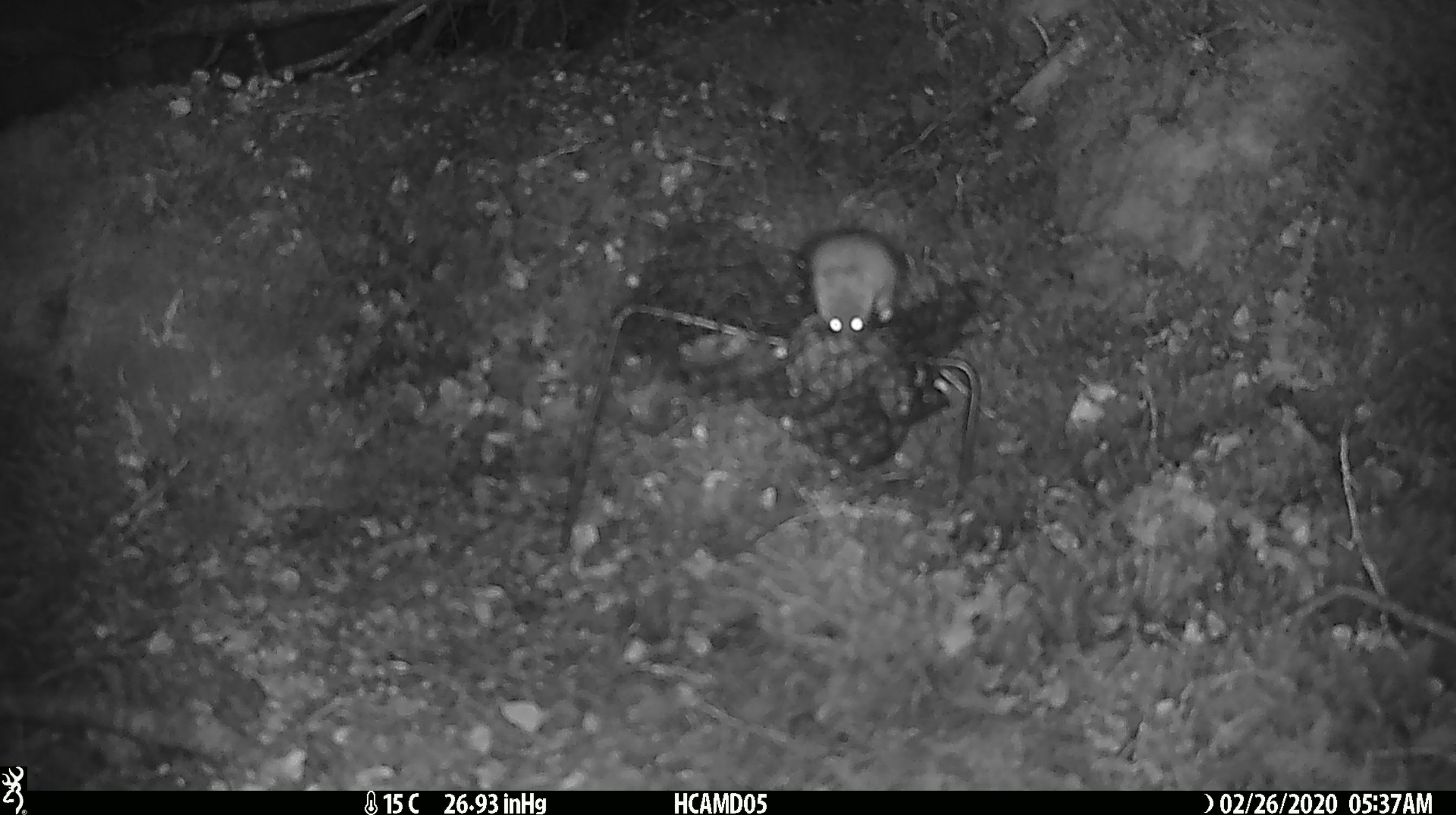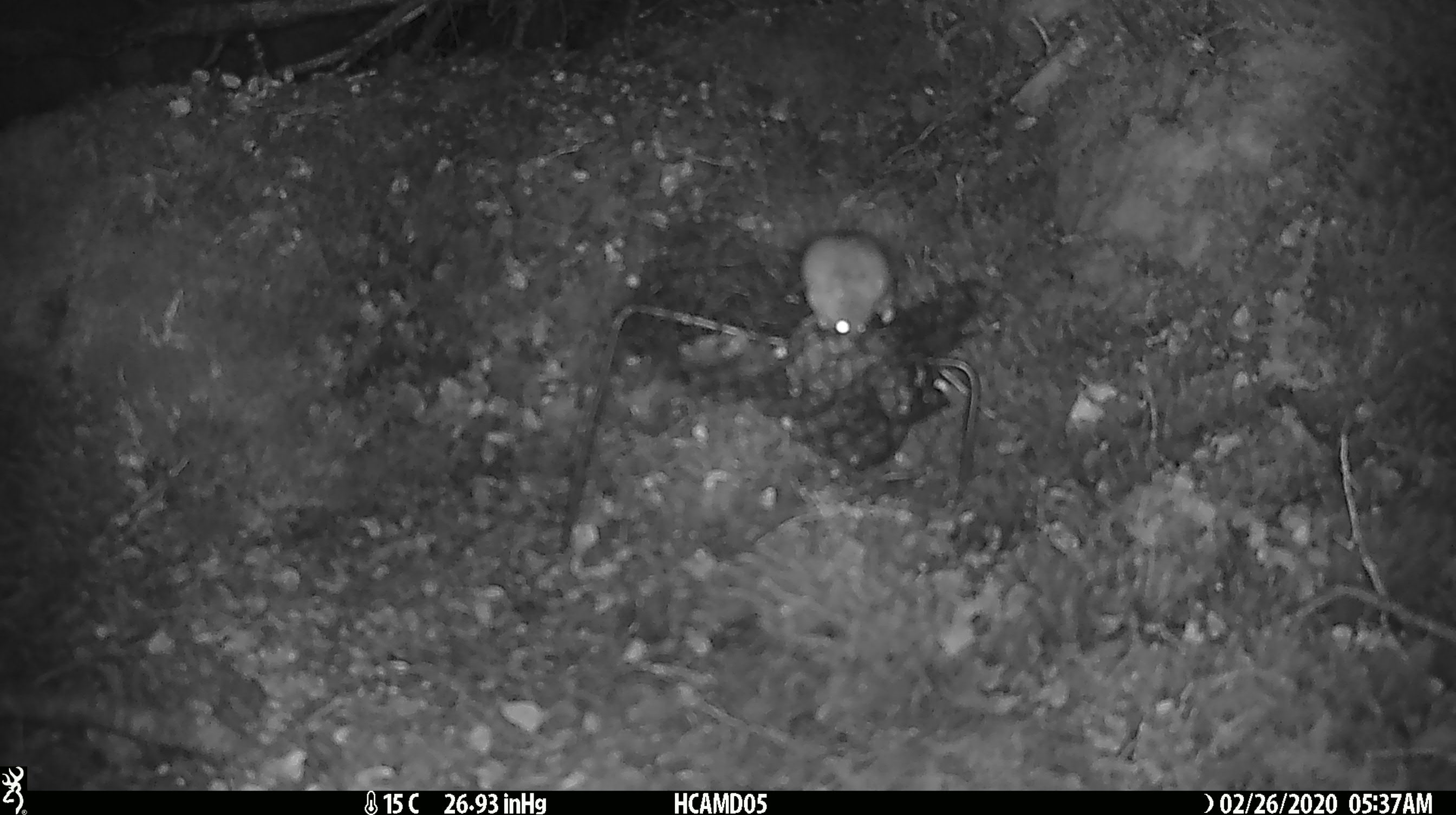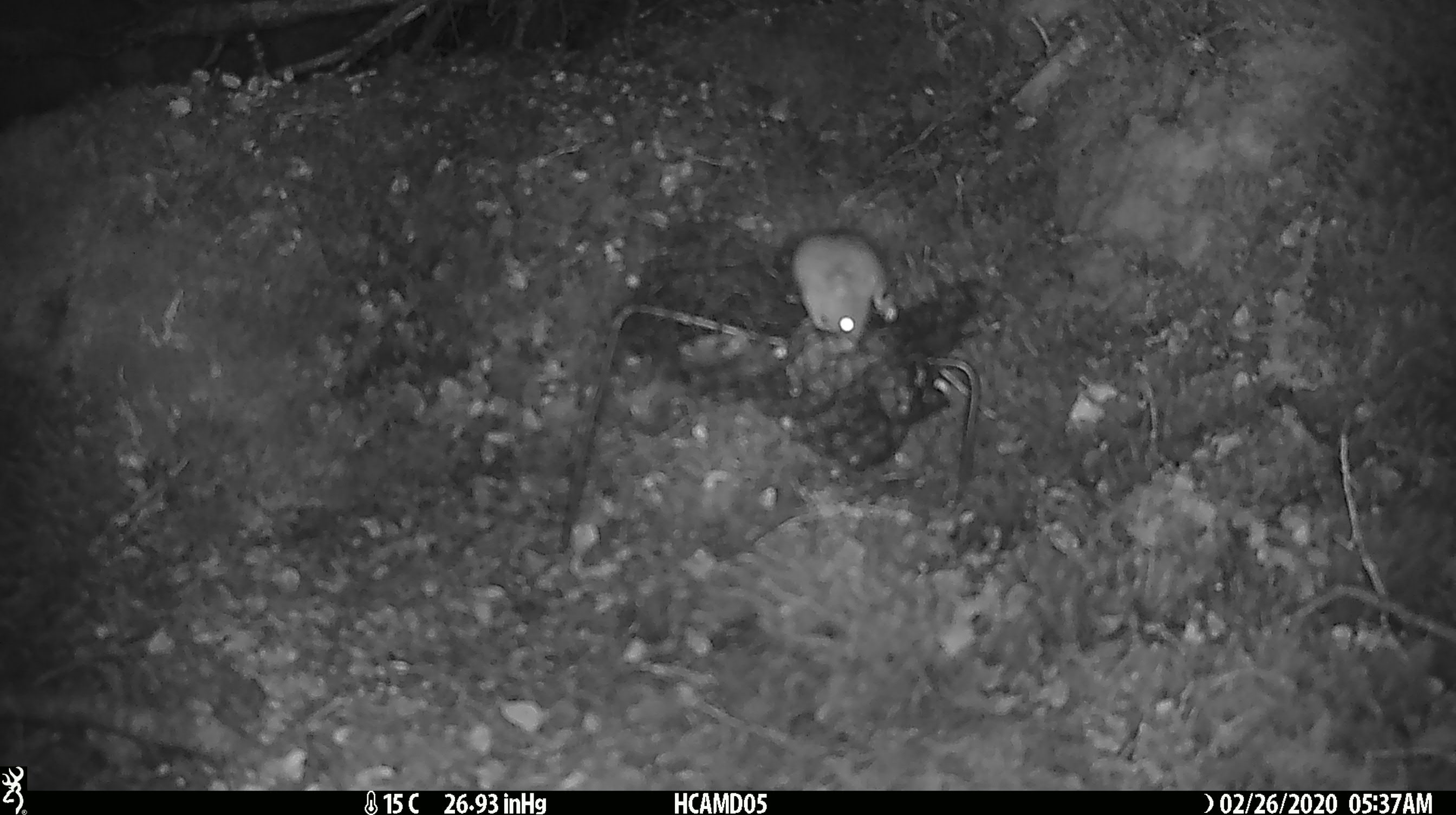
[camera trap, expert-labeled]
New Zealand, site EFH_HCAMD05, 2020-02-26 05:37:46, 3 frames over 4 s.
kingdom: Animalia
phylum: Chordata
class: Mammalia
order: Rodentia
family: Muridae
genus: Mus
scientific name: Mus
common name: mouse